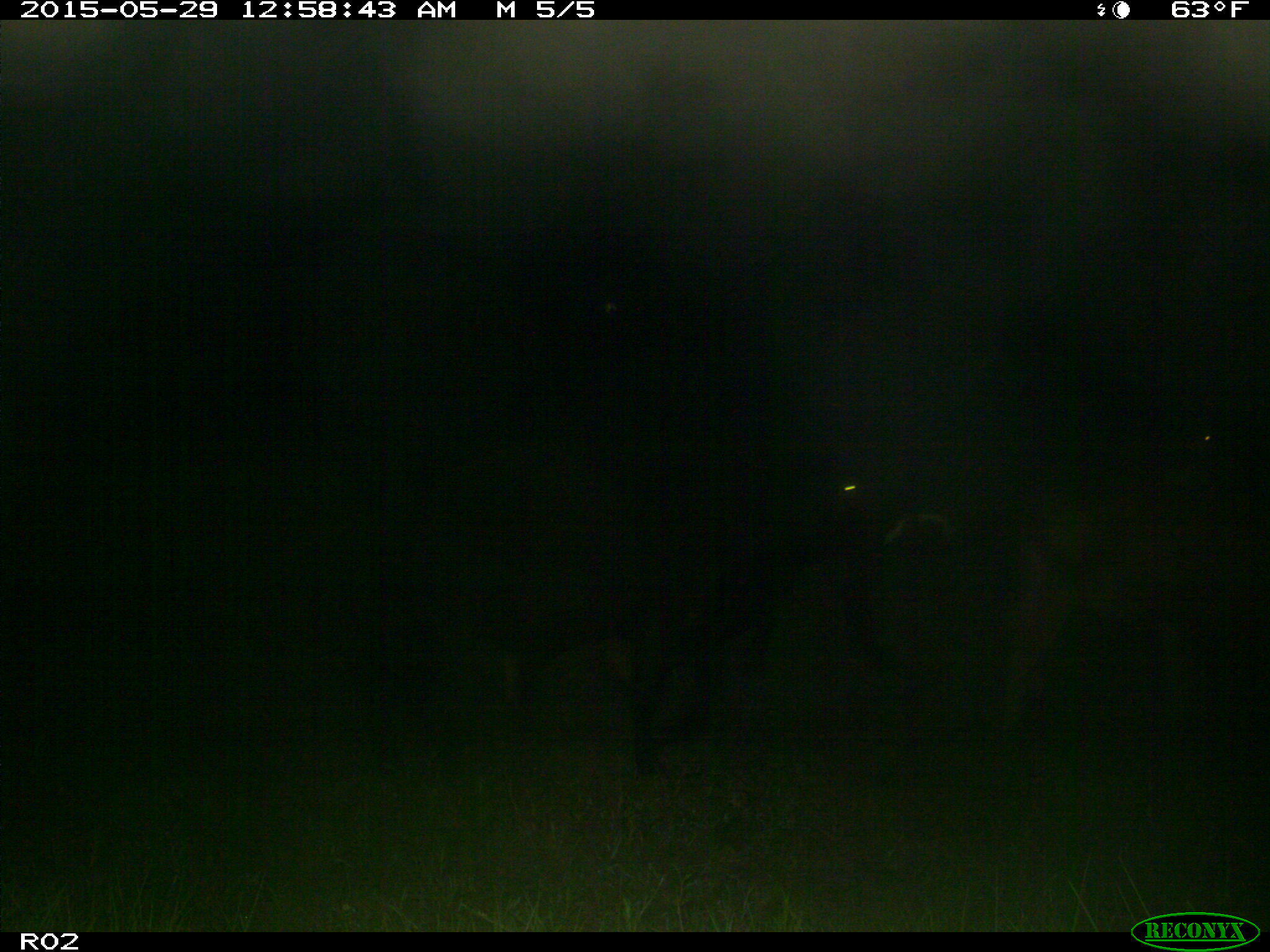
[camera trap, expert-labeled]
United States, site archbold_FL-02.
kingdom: Animalia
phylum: Chordata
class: Mammalia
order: Artiodactyla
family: Bovidae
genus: Bos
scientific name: Bos taurus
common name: domestic cow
Bos taurus (domestic cow).